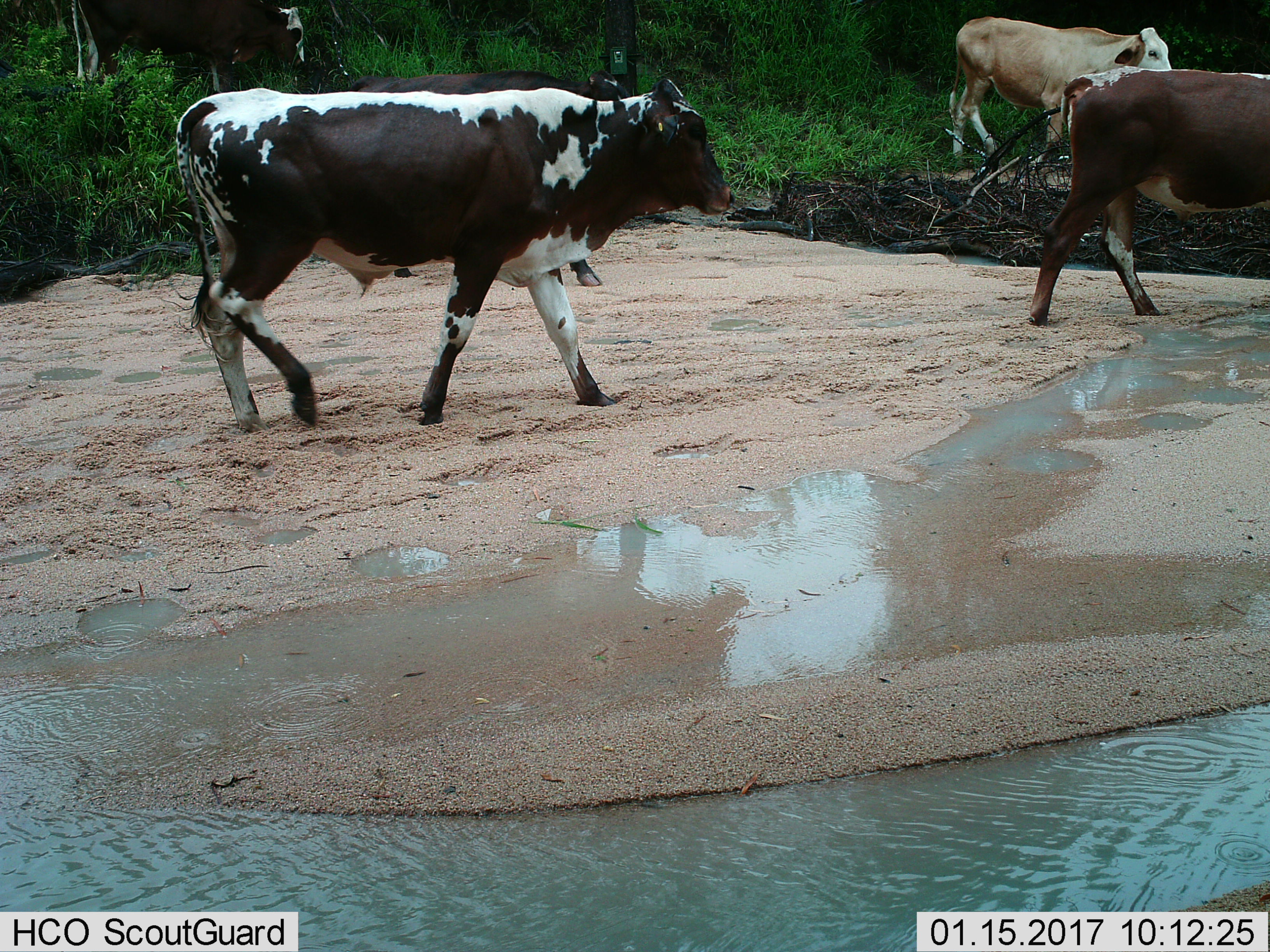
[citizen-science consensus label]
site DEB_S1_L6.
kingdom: Animalia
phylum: Chordata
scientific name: Vertebrata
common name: domestic animal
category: domesticanimal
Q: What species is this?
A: Domesticanimal (domestic animal) (Vertebrata).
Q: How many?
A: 4.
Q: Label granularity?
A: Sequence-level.